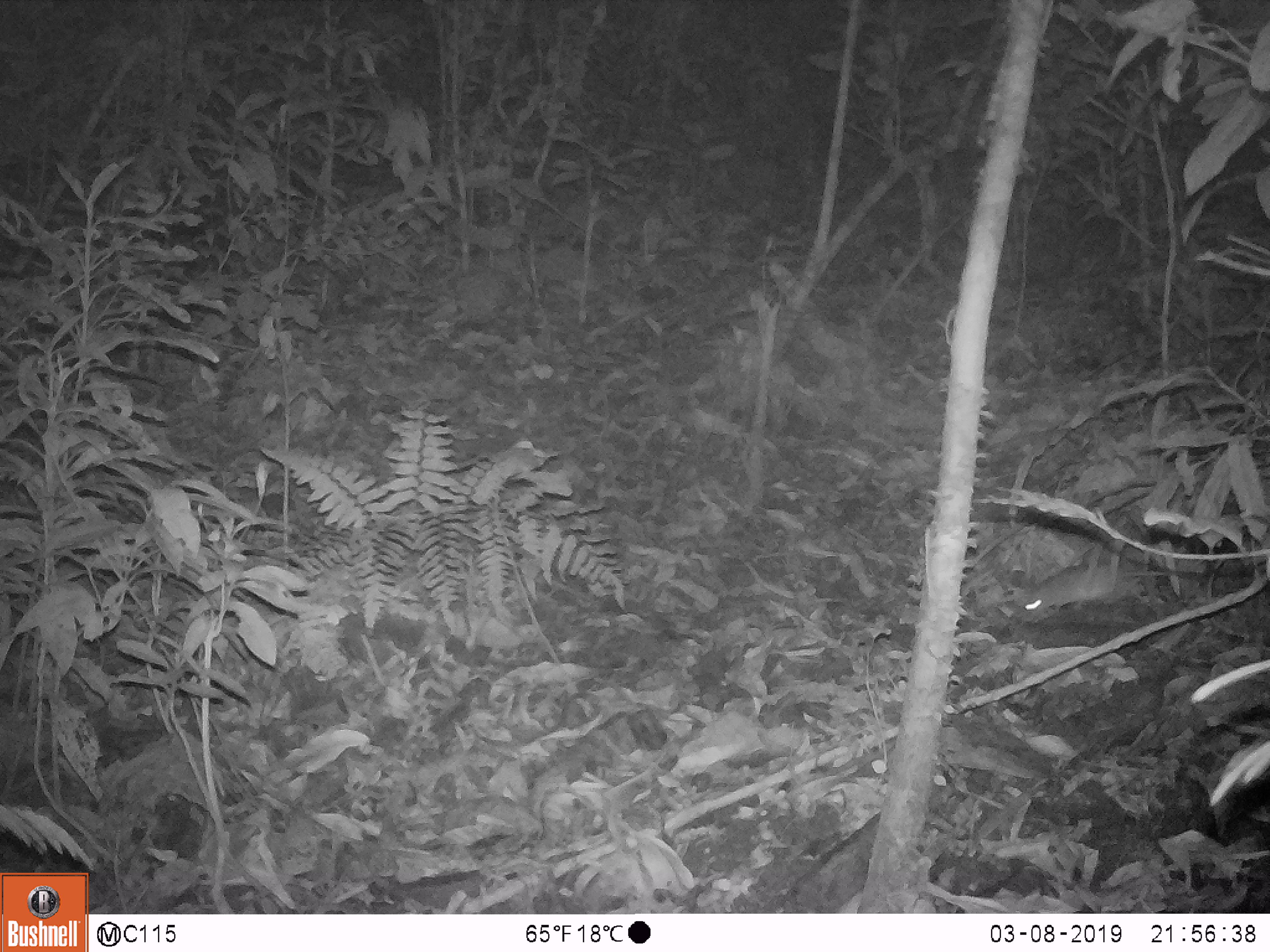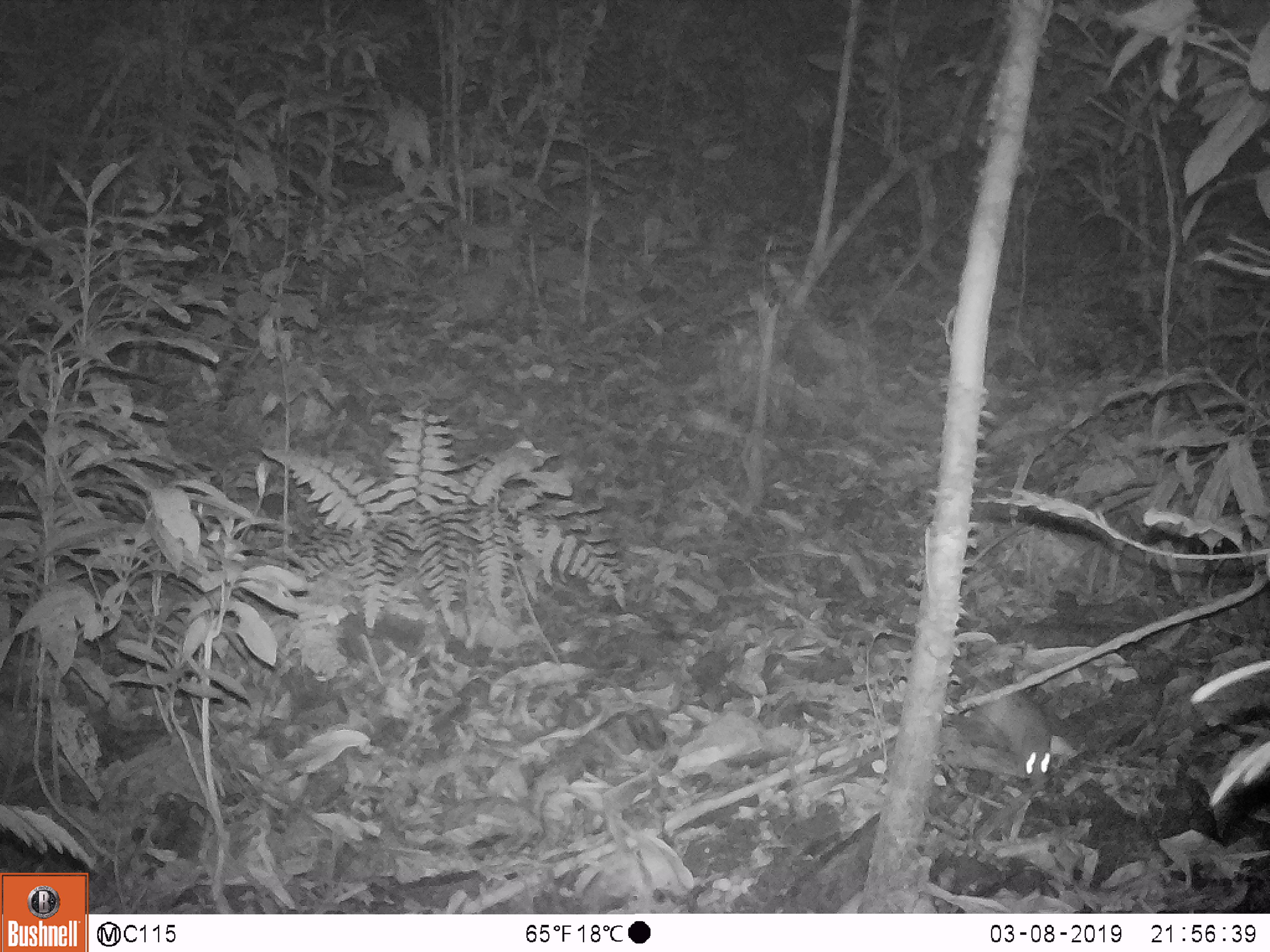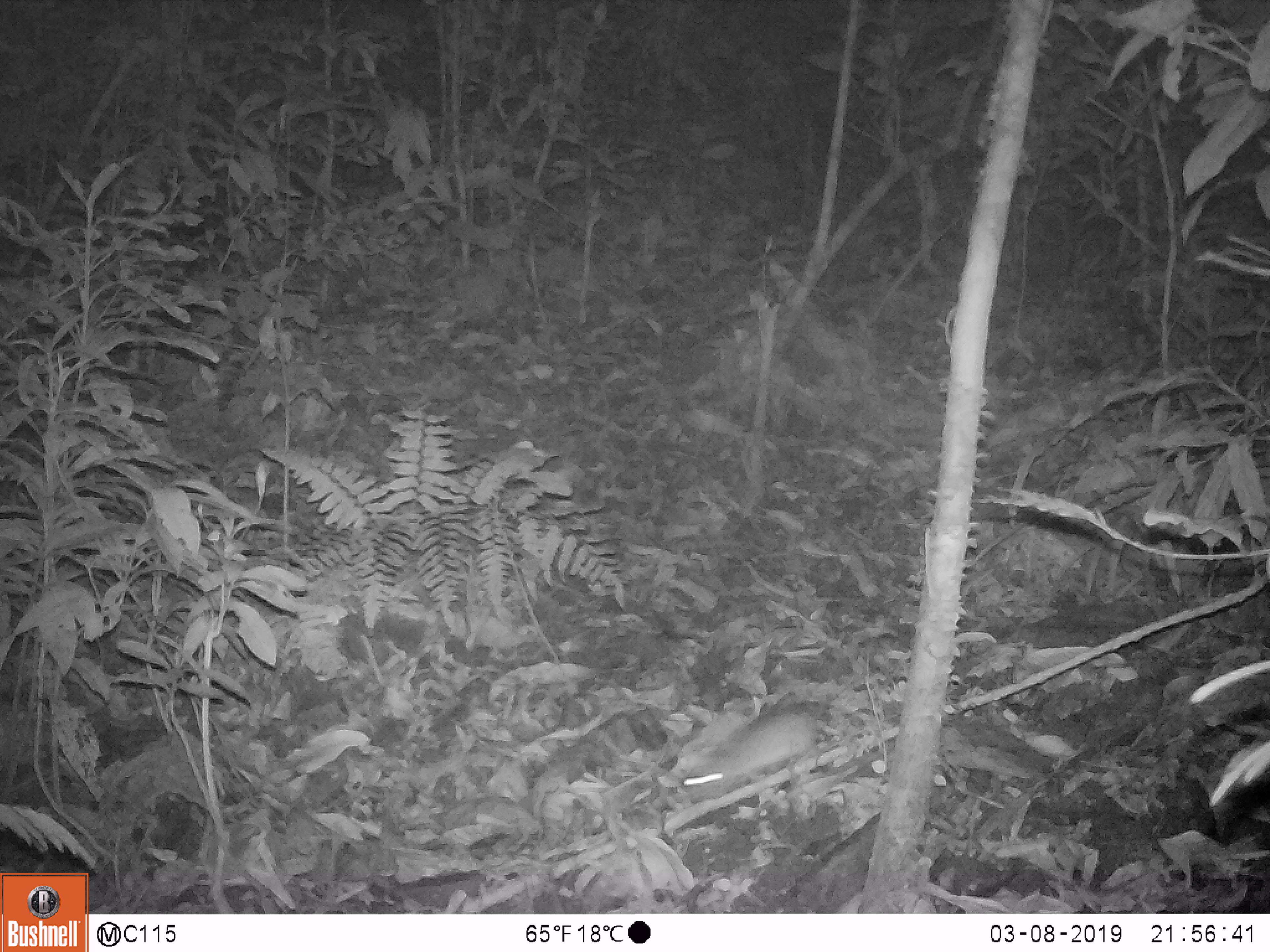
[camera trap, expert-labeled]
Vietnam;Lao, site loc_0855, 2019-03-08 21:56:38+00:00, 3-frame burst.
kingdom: Animalia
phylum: Chordata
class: Mammalia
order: Rodentia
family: Muridae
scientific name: Muridae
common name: old-world mice and rats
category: unidentified murid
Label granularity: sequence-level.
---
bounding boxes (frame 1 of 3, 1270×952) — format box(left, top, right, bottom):
unidentified murid: box(1016, 565, 1262, 619)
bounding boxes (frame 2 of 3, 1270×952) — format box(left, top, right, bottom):
unidentified murid: box(840, 615, 1053, 783)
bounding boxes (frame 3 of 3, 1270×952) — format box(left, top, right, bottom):
unidentified murid: box(677, 671, 858, 806)